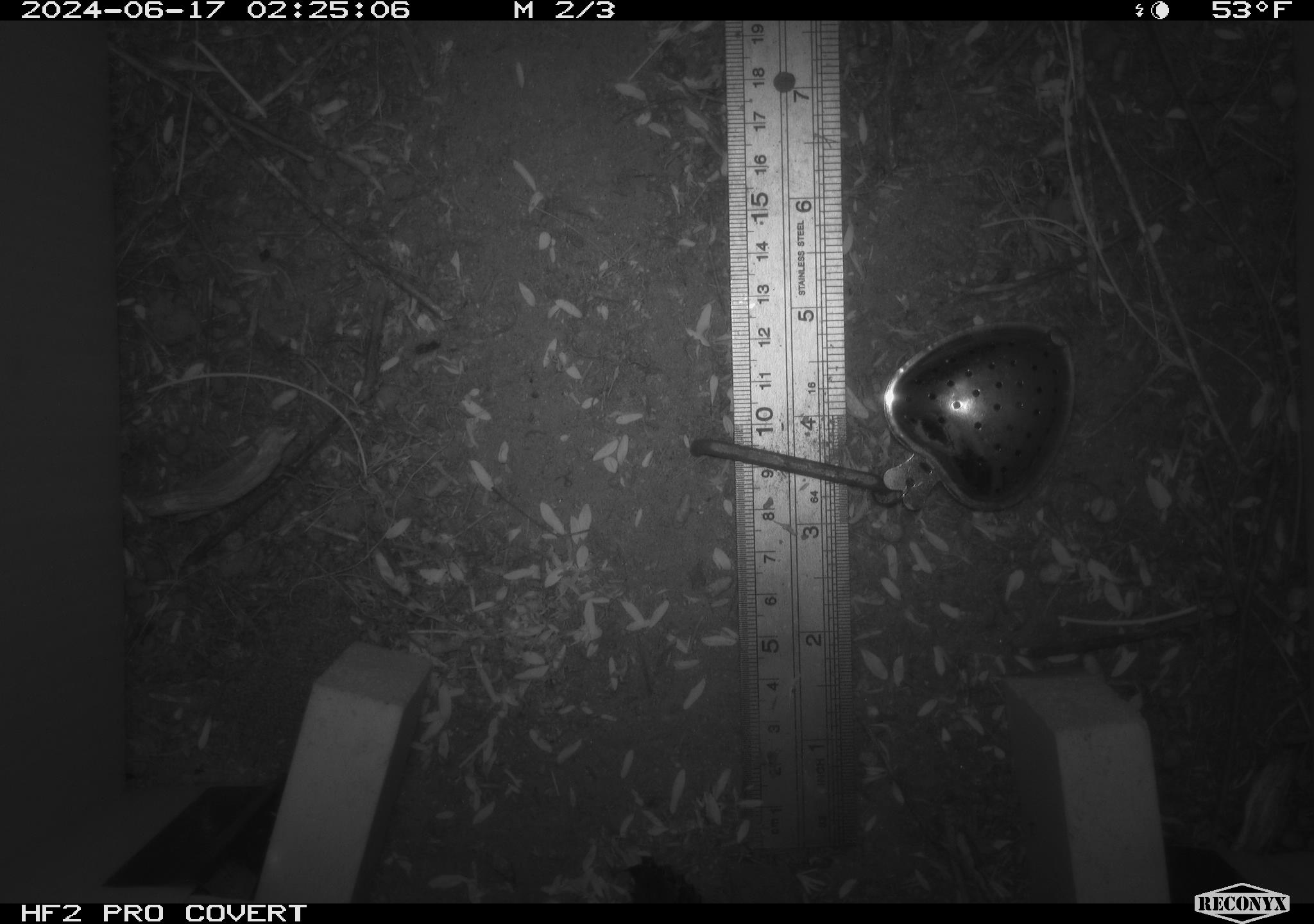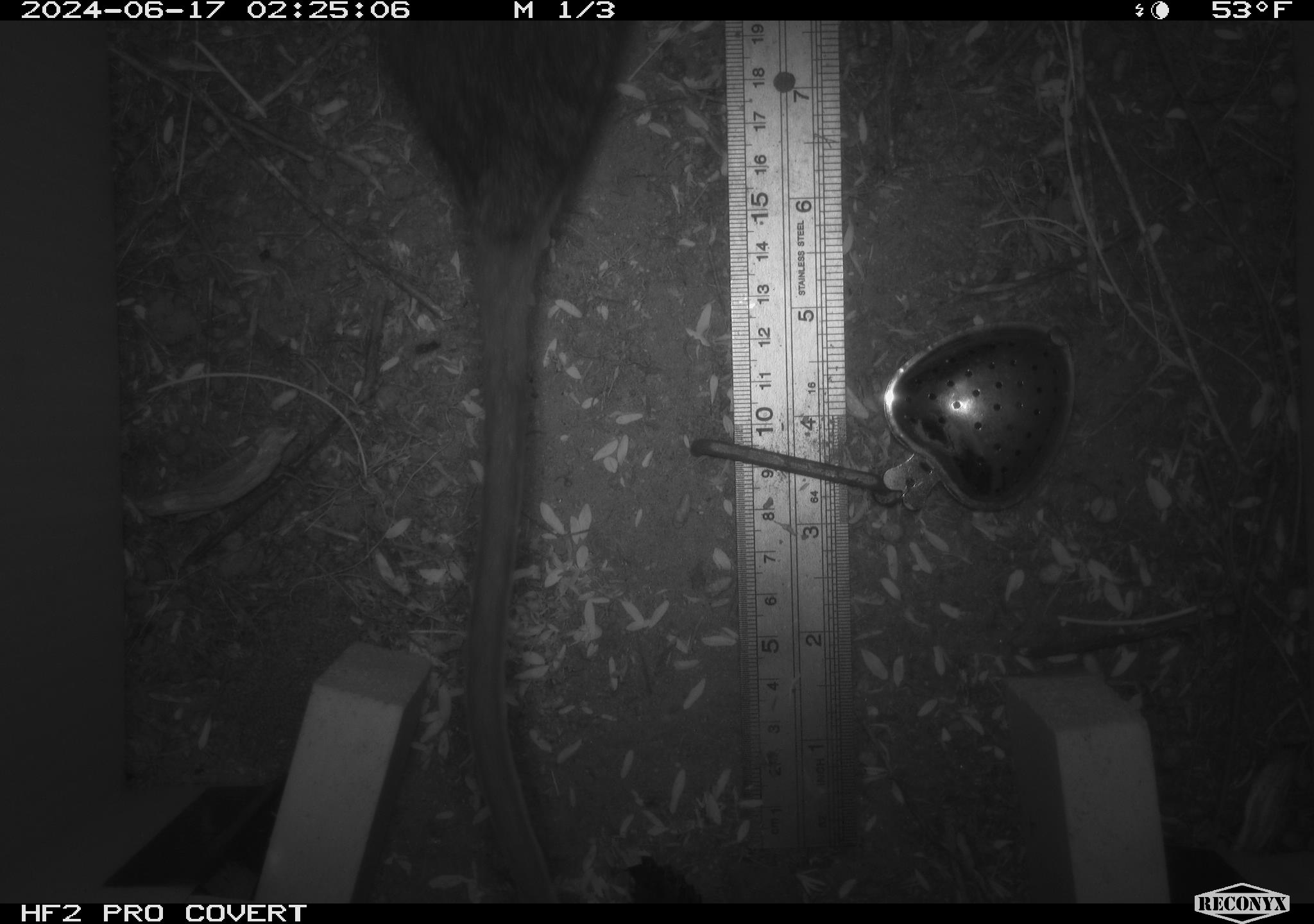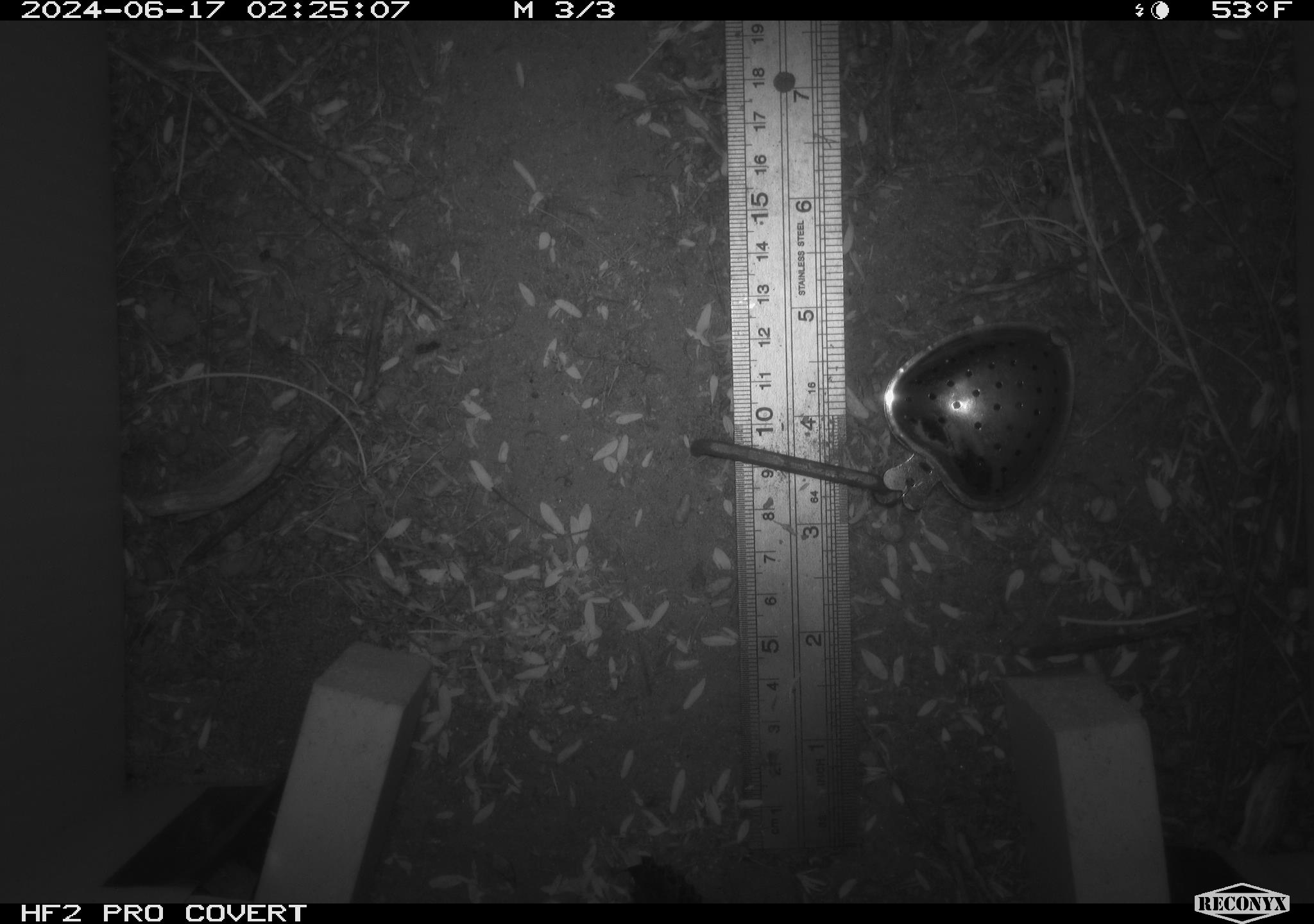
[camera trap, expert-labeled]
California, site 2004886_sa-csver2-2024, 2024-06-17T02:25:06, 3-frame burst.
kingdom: Animalia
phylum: Chordata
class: Mammalia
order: Rodentia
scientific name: Rodentia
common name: rodent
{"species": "rodent (Rodentia)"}